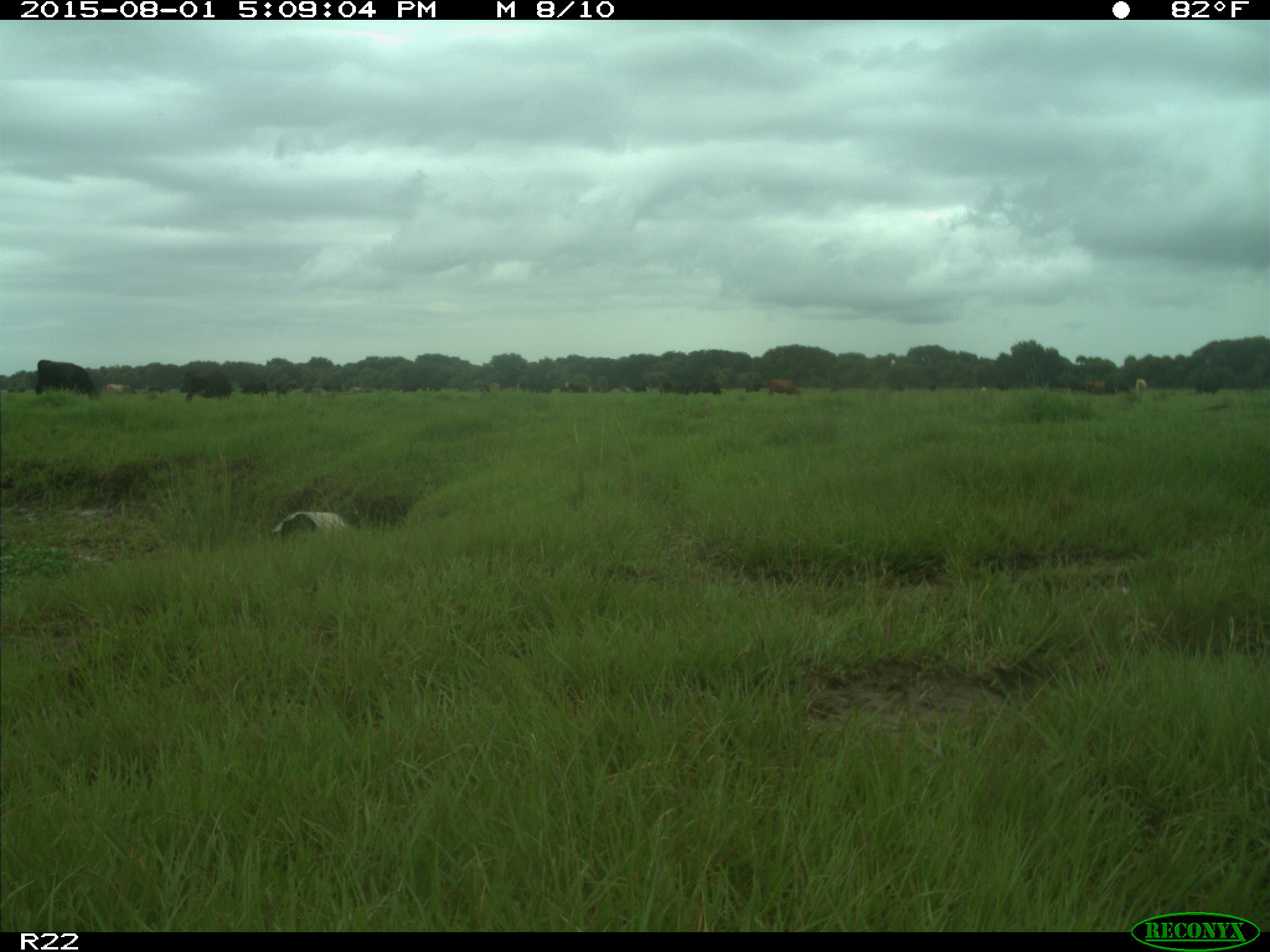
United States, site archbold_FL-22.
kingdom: Animalia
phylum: Chordata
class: Mammalia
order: Artiodactyla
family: Bovidae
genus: Bos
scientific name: Bos taurus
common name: domestic cow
Bos taurus (domestic cow).